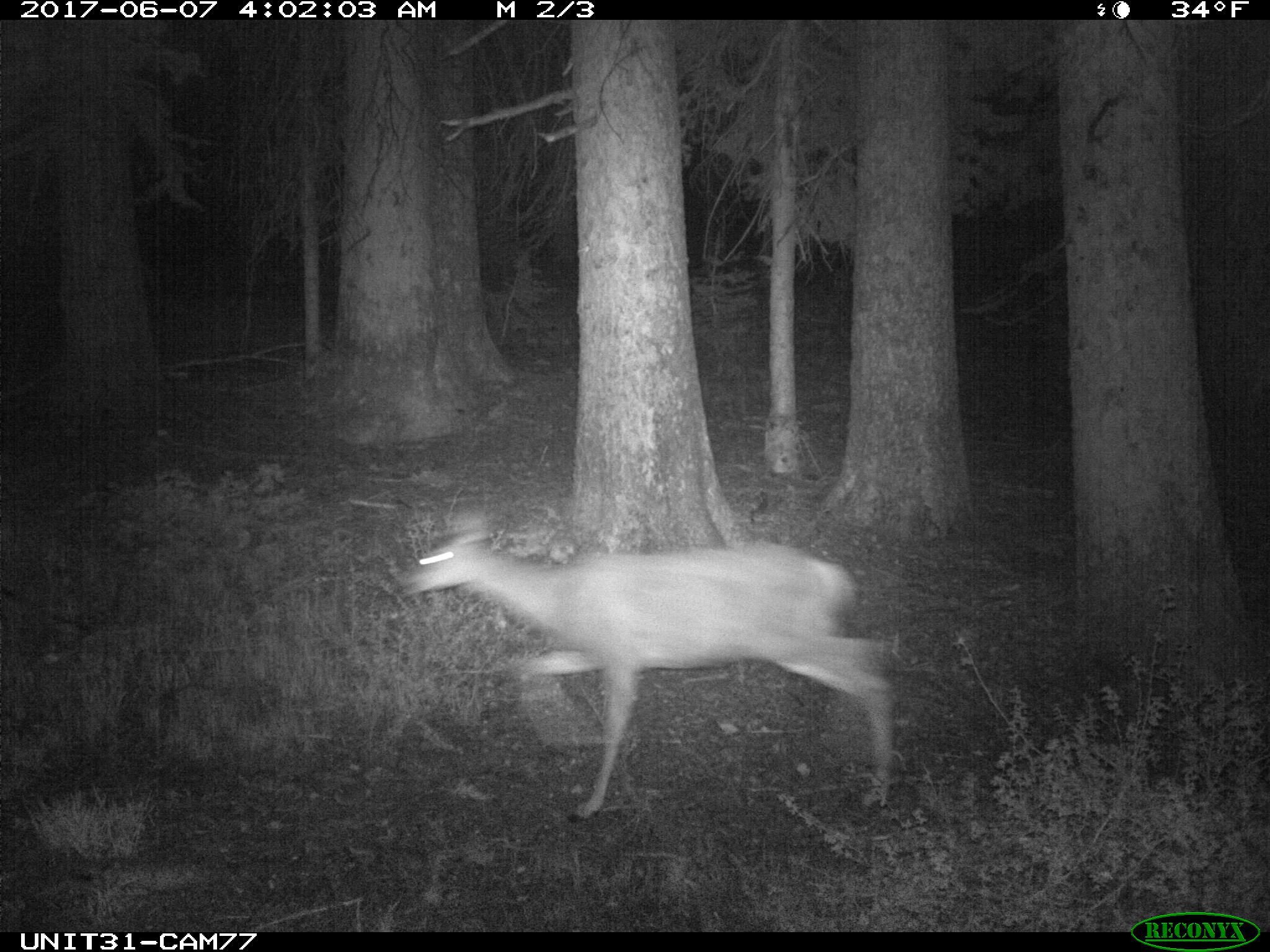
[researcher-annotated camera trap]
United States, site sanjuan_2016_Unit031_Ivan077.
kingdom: Animalia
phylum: Chordata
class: Mammalia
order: Artiodactyla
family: Cervidae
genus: Odocoileus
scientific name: Odocoileus hemionus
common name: mule deer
Odocoileus hemionus (mule deer).